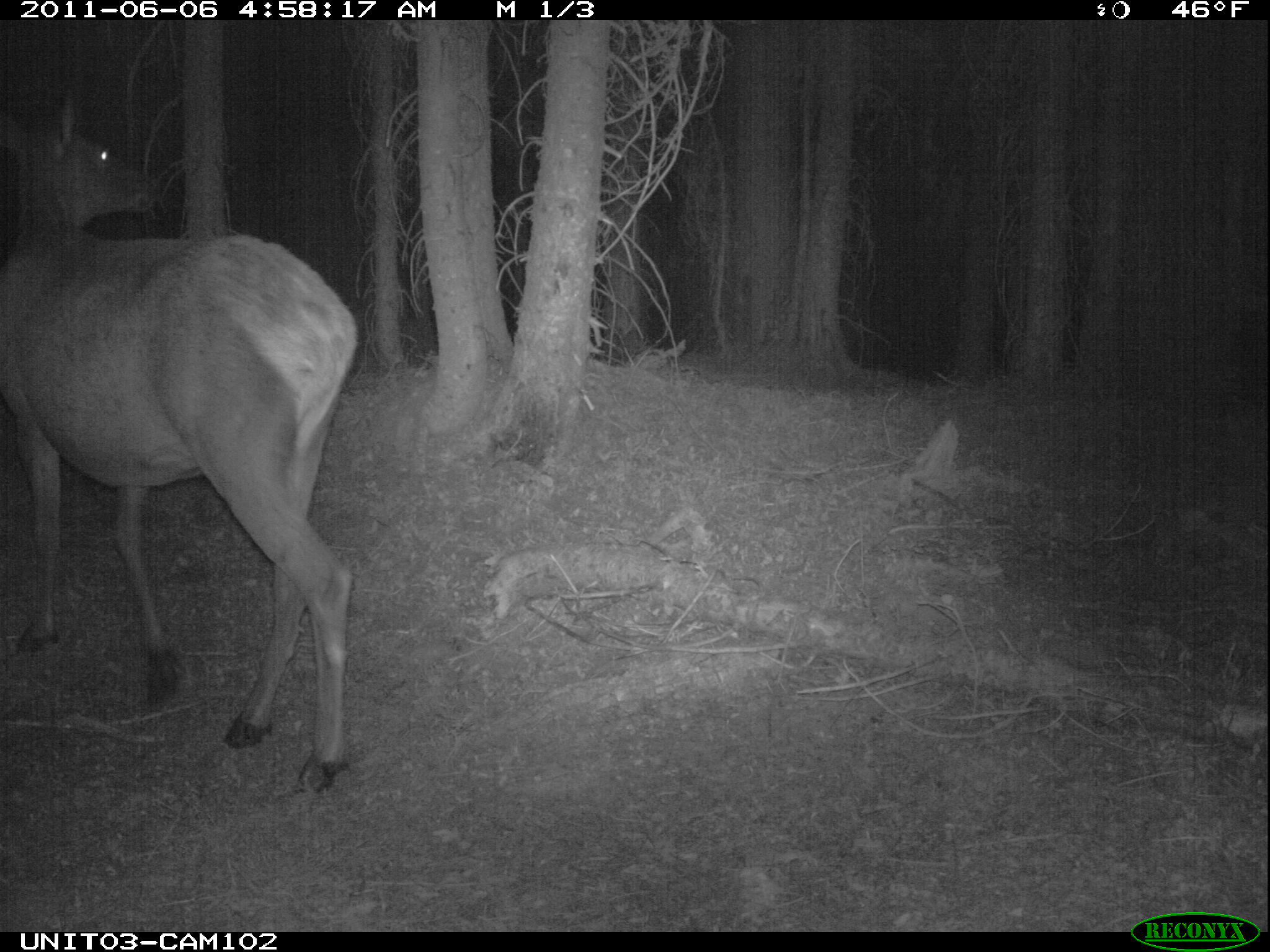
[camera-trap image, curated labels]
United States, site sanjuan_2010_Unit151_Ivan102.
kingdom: Animalia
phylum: Chordata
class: Mammalia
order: Artiodactyla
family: Cervidae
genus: Cervus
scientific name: Cervus elaphus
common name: red deer